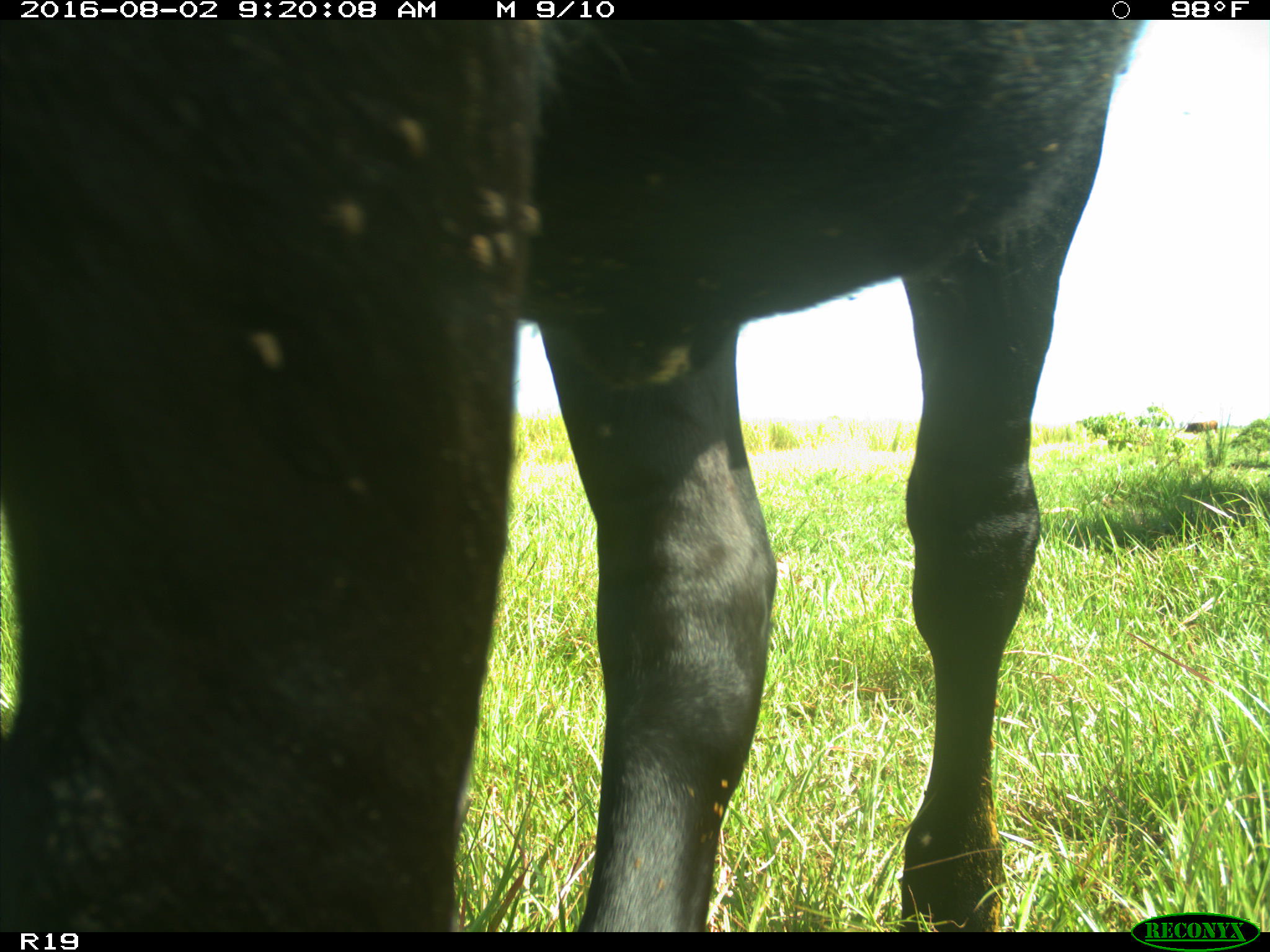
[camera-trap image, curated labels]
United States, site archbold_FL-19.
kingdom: Animalia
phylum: Chordata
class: Mammalia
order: Artiodactyla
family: Bovidae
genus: Bos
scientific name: Bos taurus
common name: domestic cow